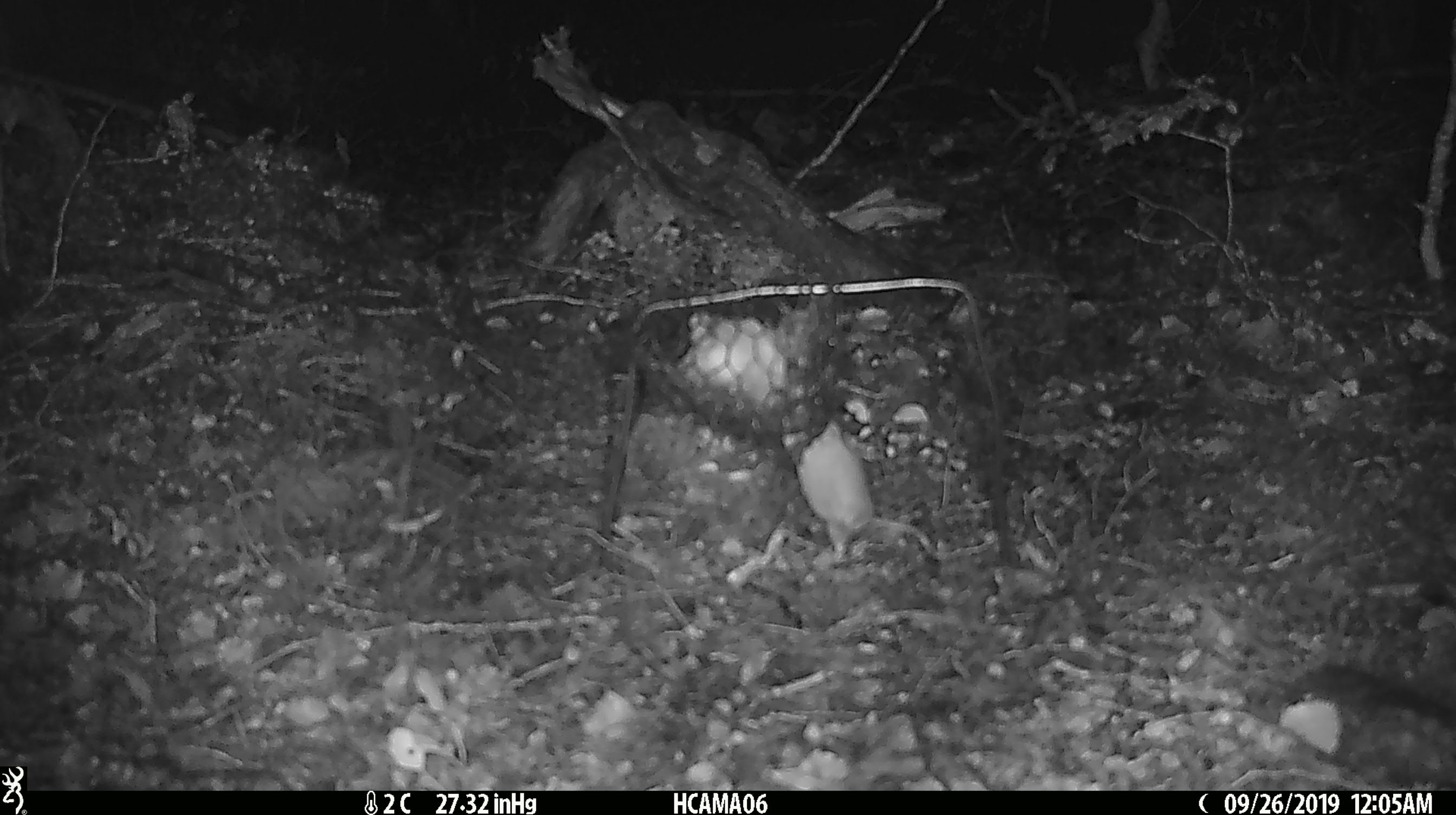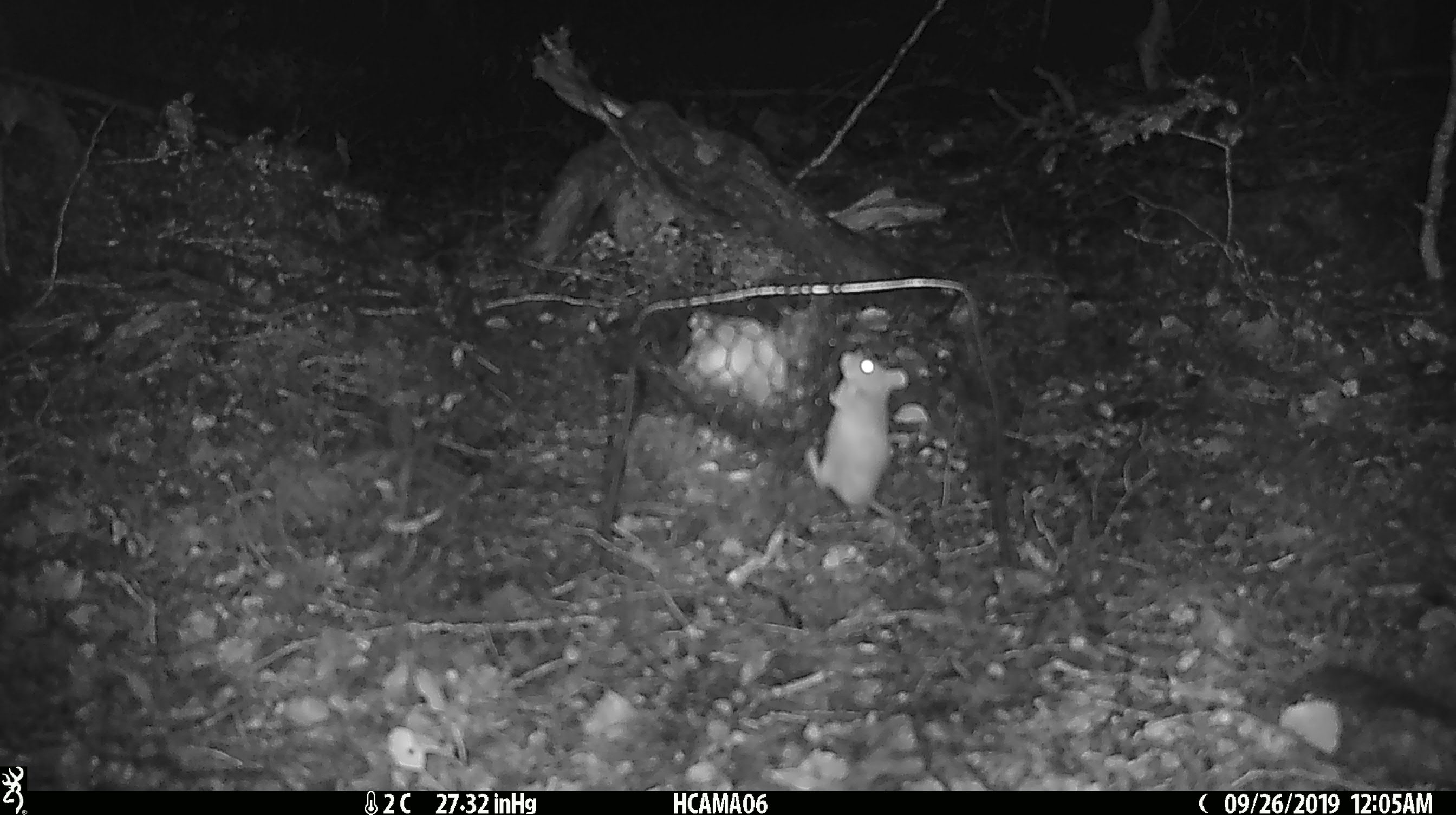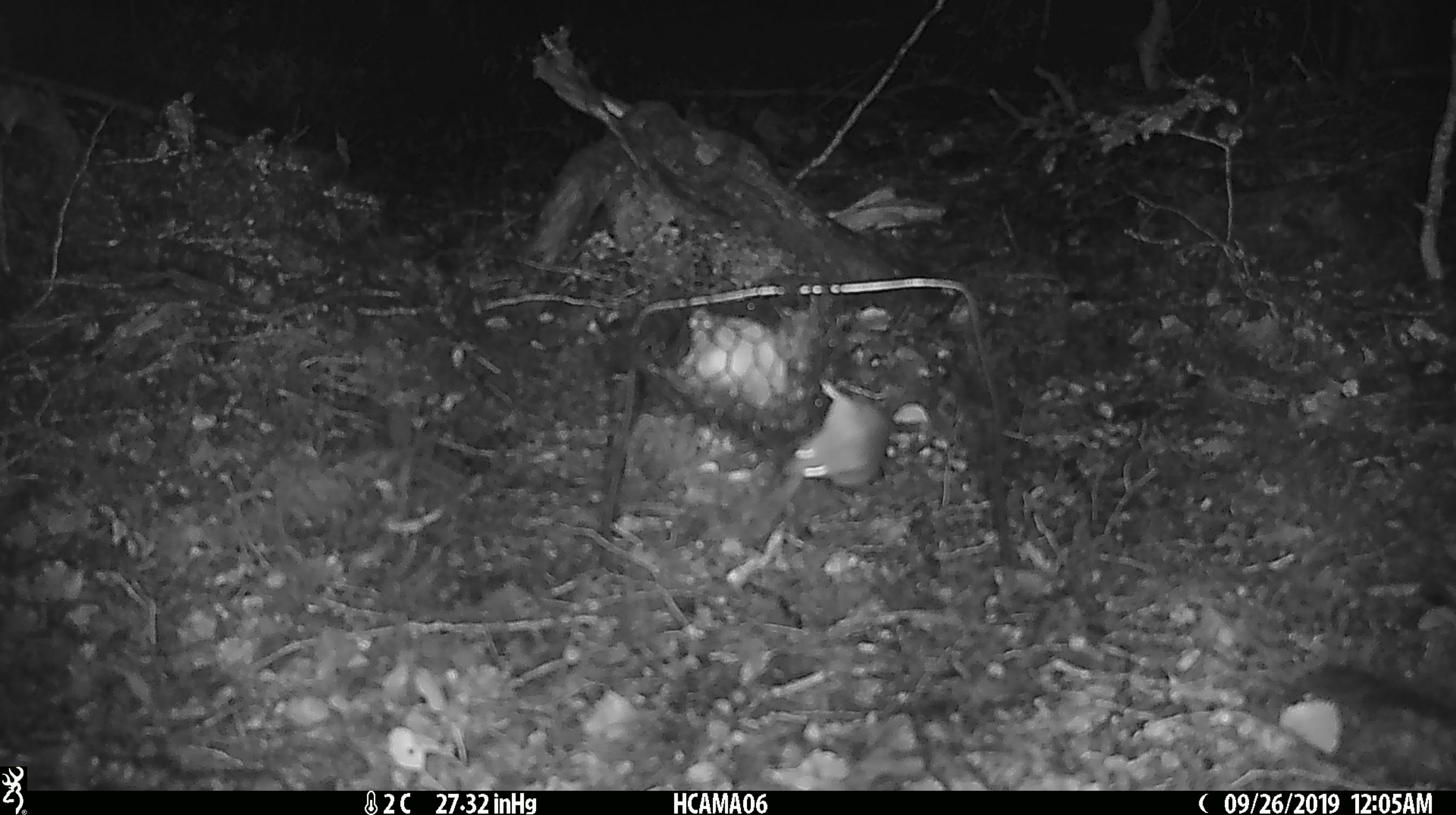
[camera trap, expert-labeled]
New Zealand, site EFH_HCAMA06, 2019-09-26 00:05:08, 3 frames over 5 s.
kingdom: Animalia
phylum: Chordata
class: Mammalia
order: Rodentia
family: Muridae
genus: Mus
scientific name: Mus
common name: mouse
Mouse (Mus).